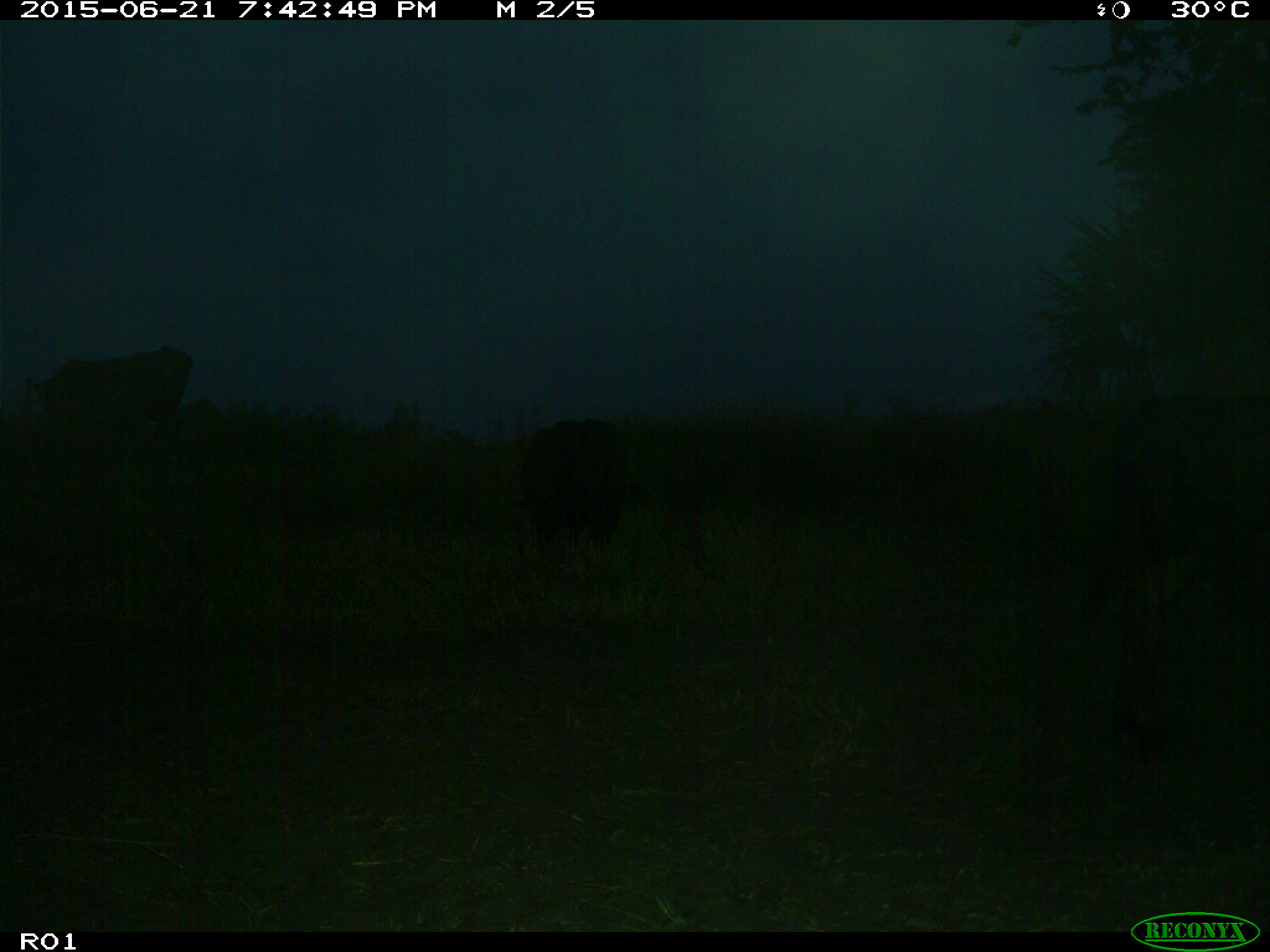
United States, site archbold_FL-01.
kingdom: Animalia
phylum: Chordata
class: Mammalia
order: Artiodactyla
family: Bovidae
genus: Bos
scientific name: Bos taurus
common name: domestic cow